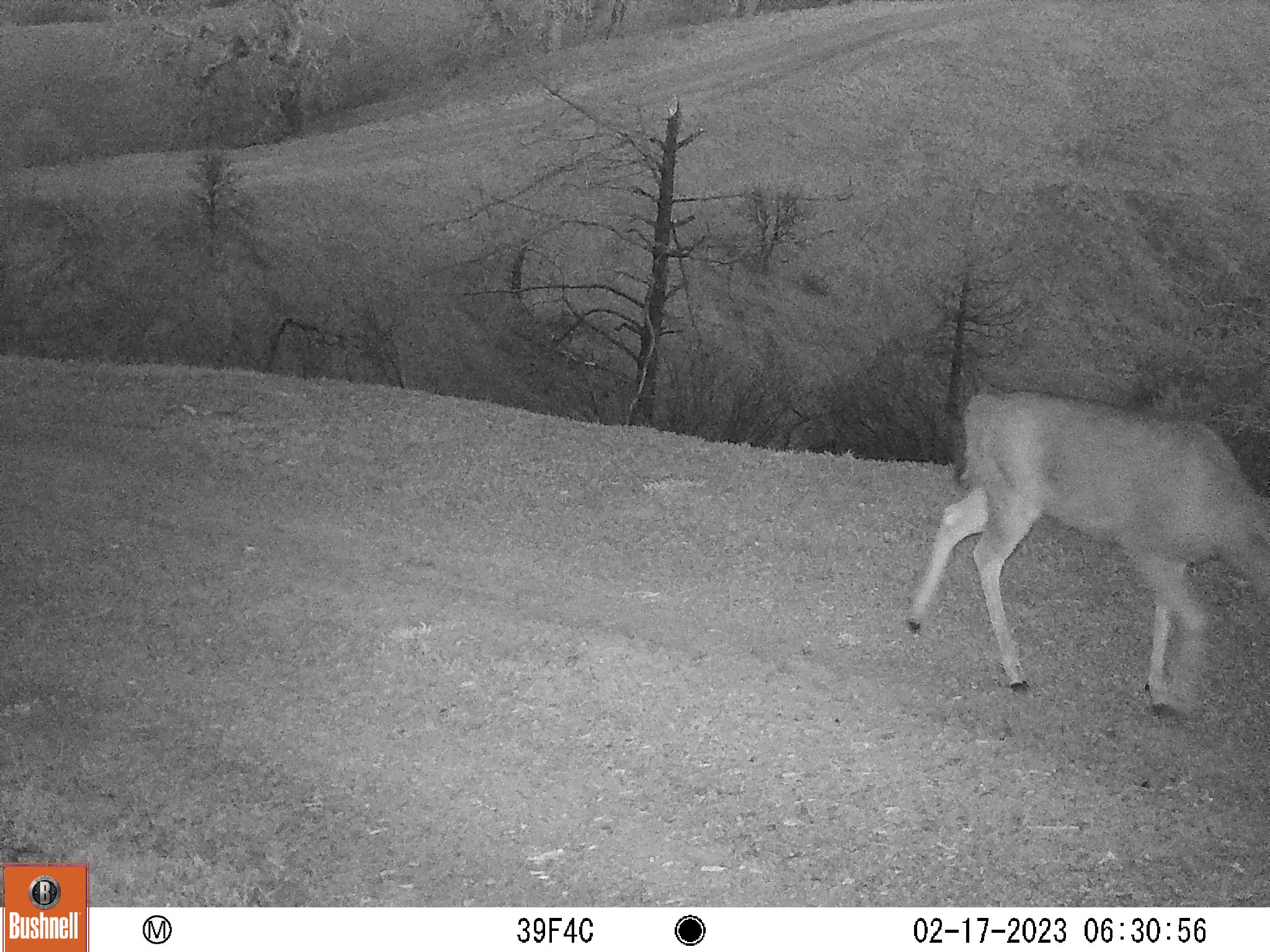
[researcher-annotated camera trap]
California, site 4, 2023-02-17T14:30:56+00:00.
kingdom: Animalia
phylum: Chordata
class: Mammalia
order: Artiodactyla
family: Cervidae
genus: Odocoileus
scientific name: Odocoileus hemionus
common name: mule deer